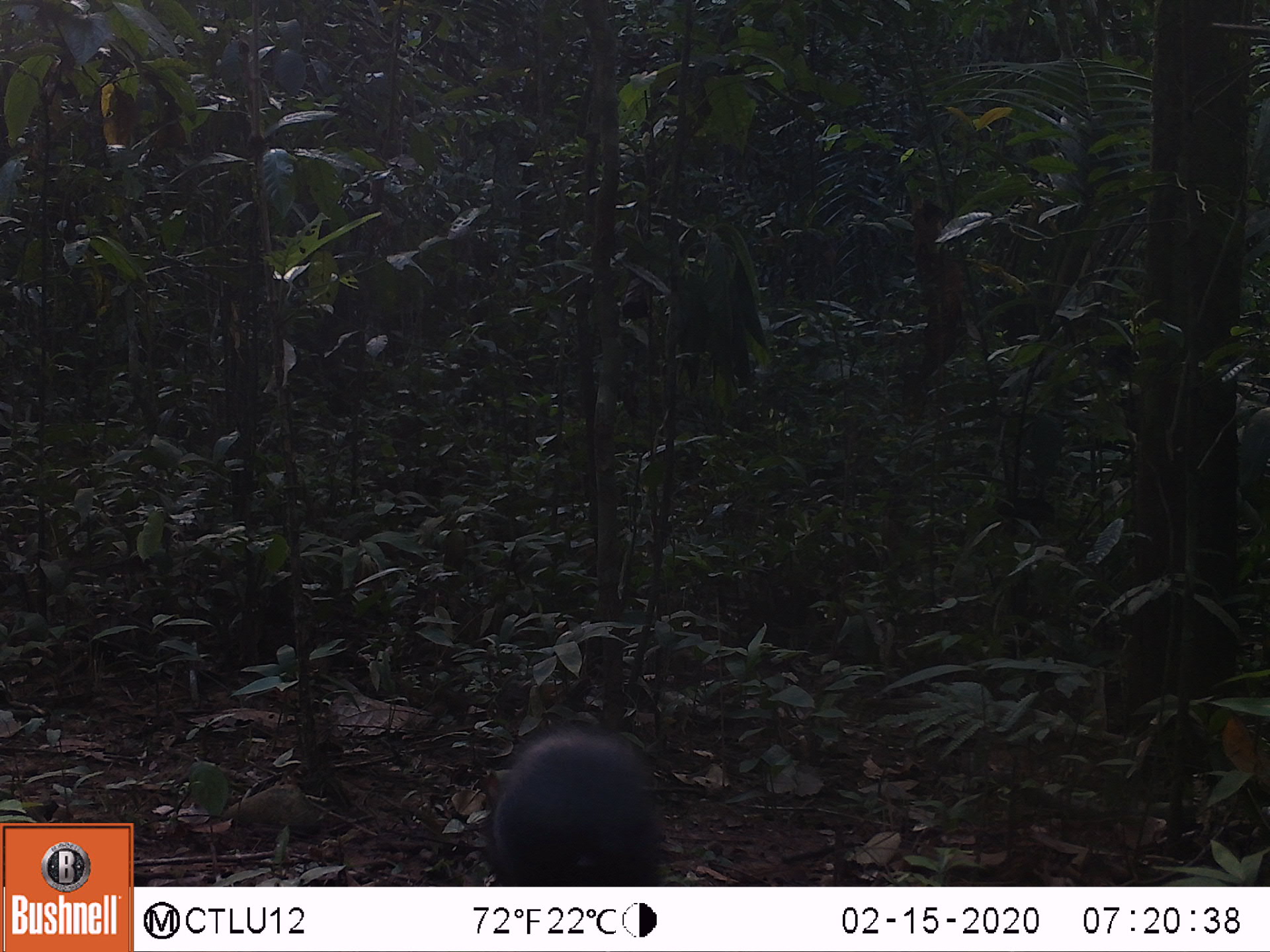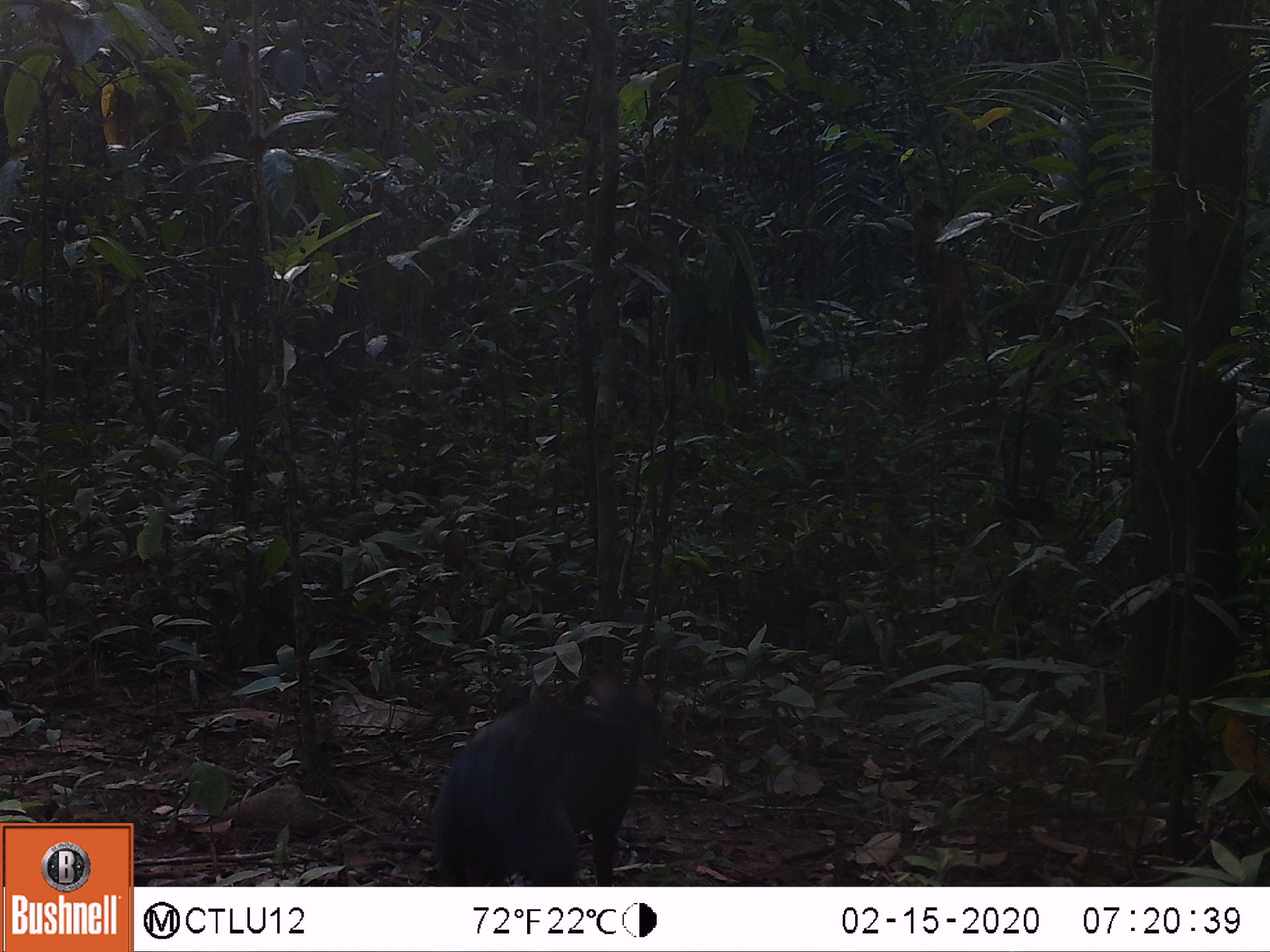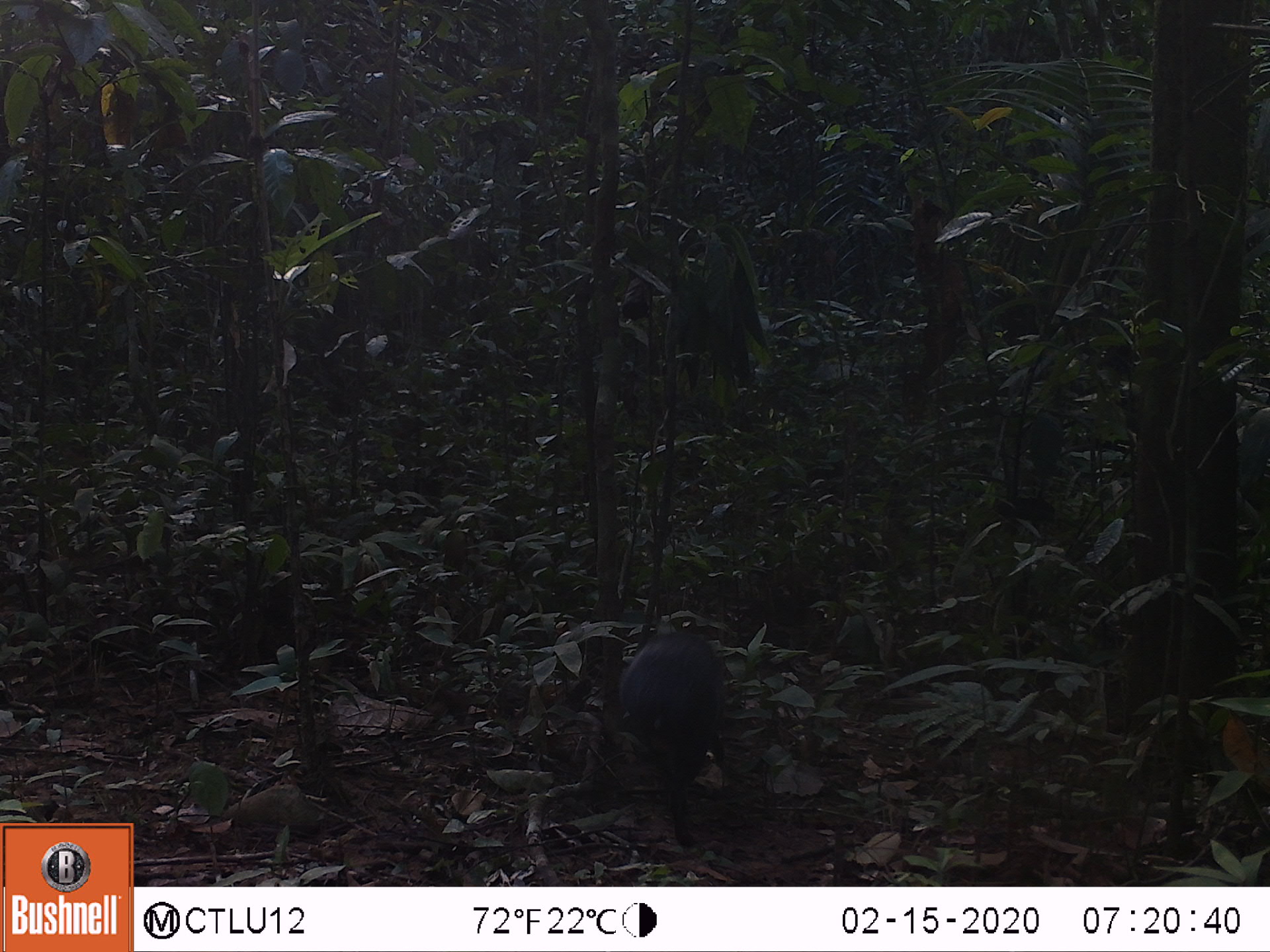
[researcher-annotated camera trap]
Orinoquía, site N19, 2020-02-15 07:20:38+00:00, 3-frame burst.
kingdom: Animalia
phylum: Chordata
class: Mammalia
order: Rodentia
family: Dasyproctidae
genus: Dasyprocta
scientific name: Dasyprocta fuliginosa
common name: black agouti